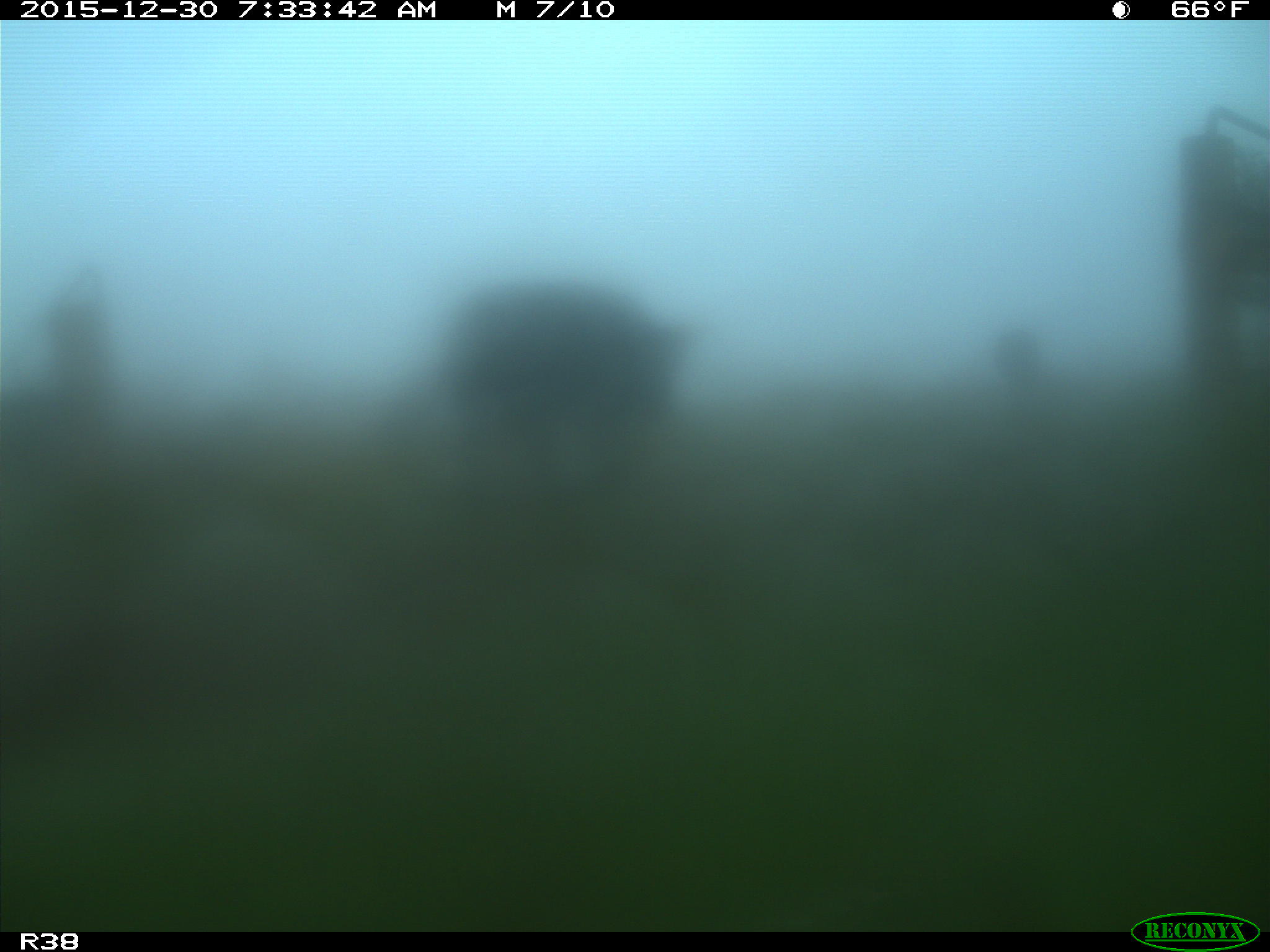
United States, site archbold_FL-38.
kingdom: Animalia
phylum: Chordata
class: Mammalia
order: Artiodactyla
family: Bovidae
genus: Bos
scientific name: Bos taurus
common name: domestic cow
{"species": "Bos taurus (domestic cow)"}